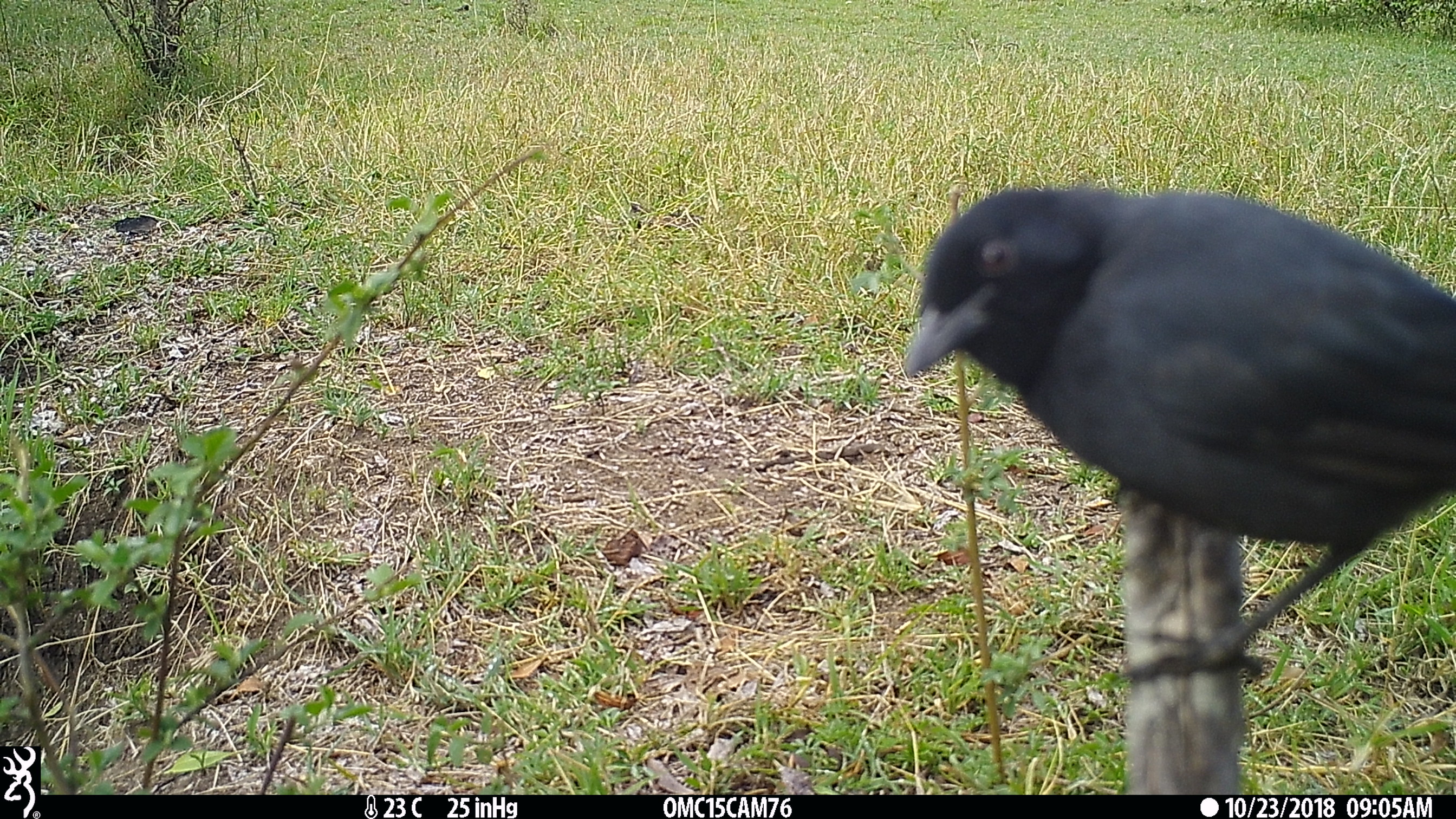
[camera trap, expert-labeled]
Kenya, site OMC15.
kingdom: Animalia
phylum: Chordata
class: Aves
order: Passeriformes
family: Malaconotidae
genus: Laniarius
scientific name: Laniarius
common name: boubou